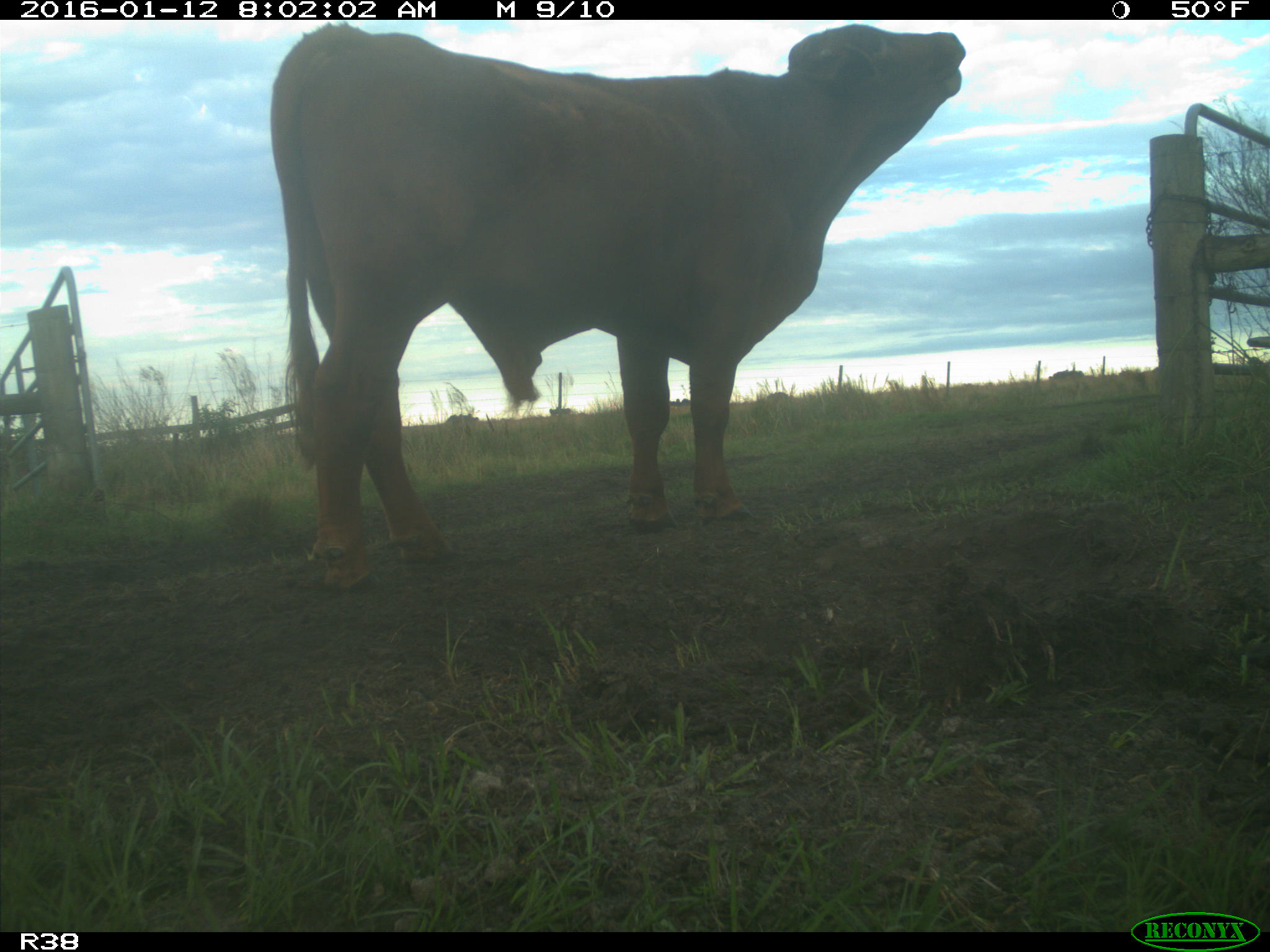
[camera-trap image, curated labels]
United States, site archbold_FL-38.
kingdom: Animalia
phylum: Chordata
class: Mammalia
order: Artiodactyla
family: Bovidae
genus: Bos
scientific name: Bos taurus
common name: domestic cow